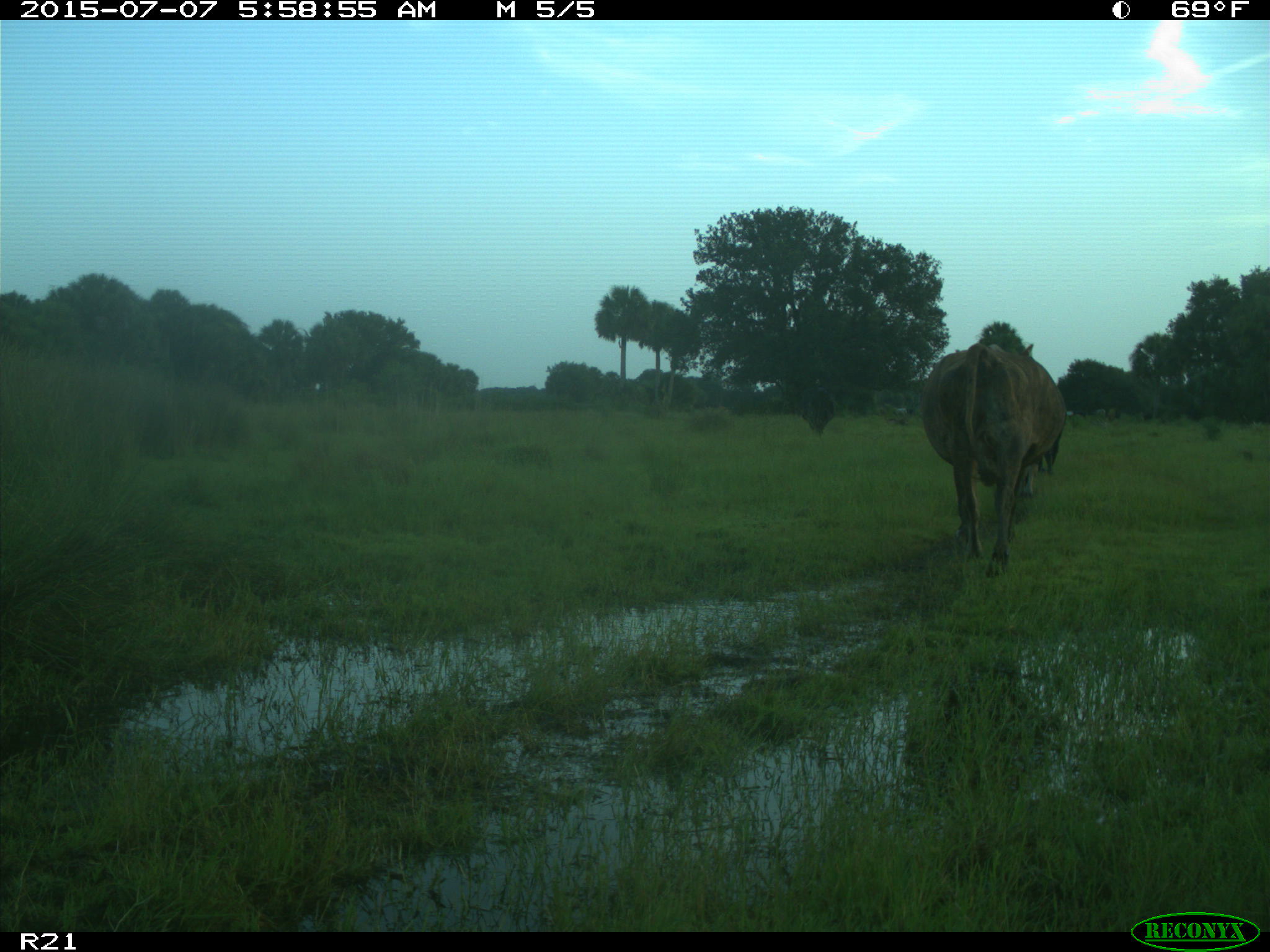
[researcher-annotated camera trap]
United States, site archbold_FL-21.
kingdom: Animalia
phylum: Chordata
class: Mammalia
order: Artiodactyla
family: Bovidae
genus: Bos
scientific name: Bos taurus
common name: domestic cow